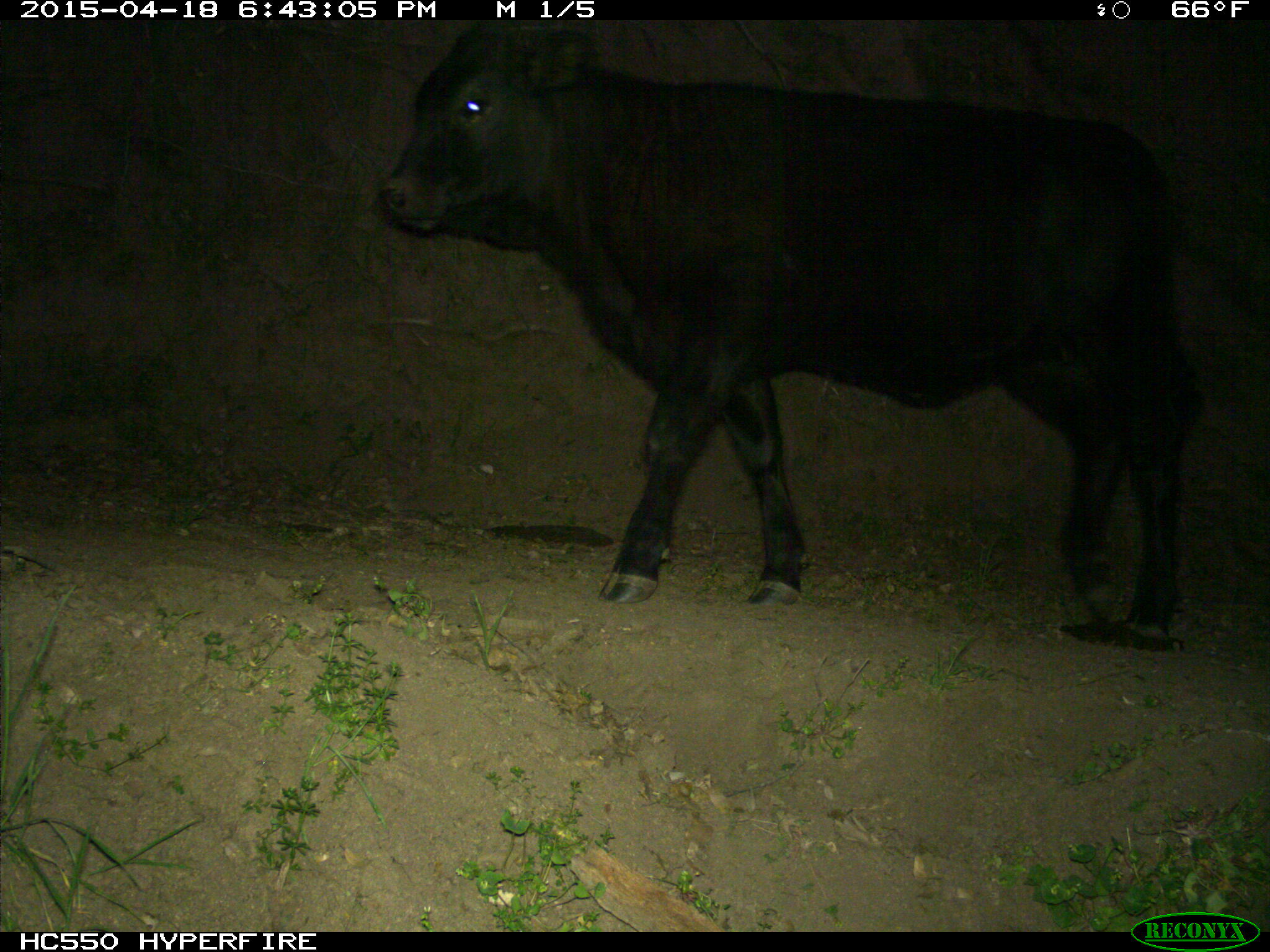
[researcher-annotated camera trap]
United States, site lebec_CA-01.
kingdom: Animalia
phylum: Chordata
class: Mammalia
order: Artiodactyla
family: Bovidae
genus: Bos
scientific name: Bos taurus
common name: domestic cow